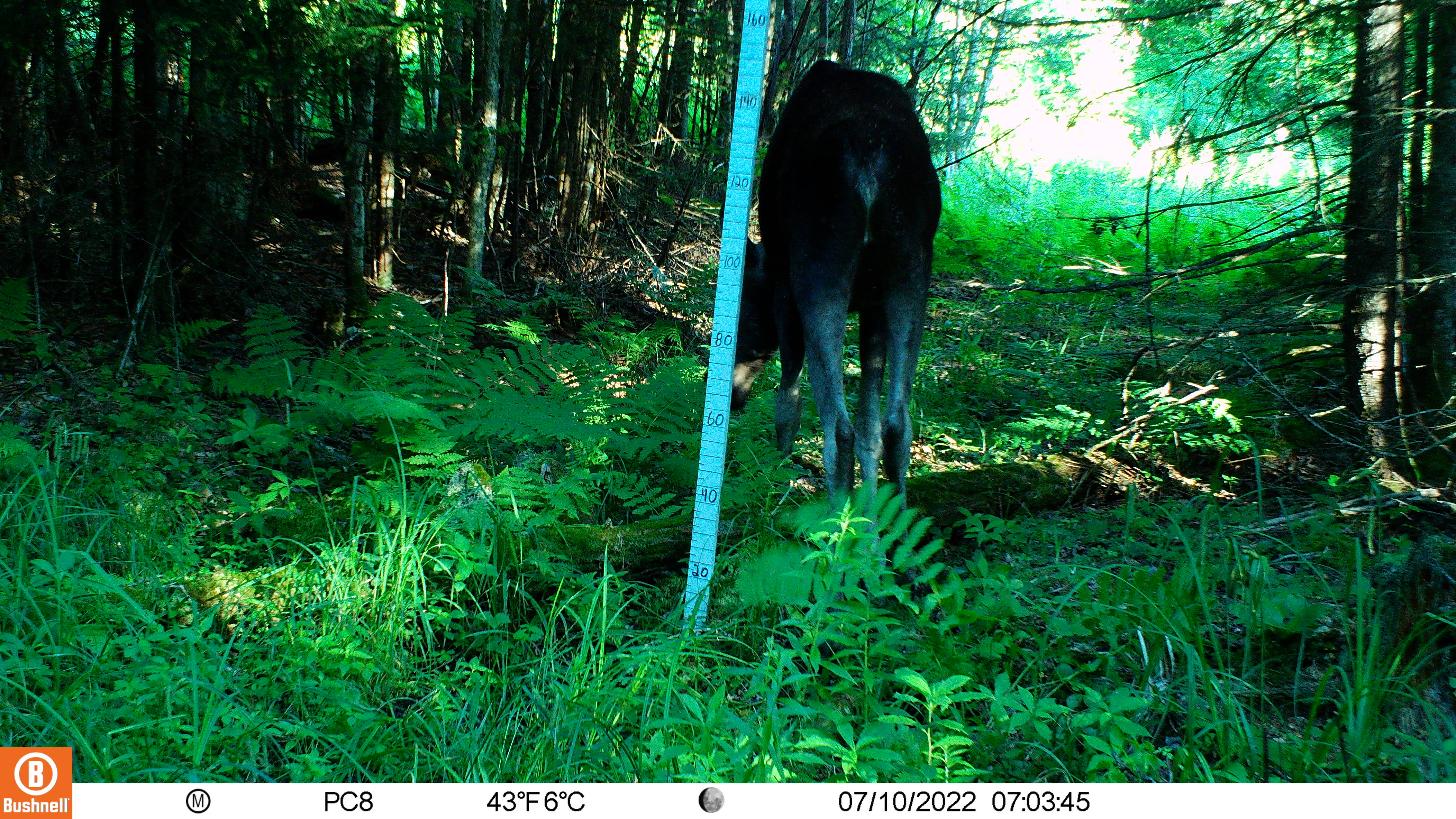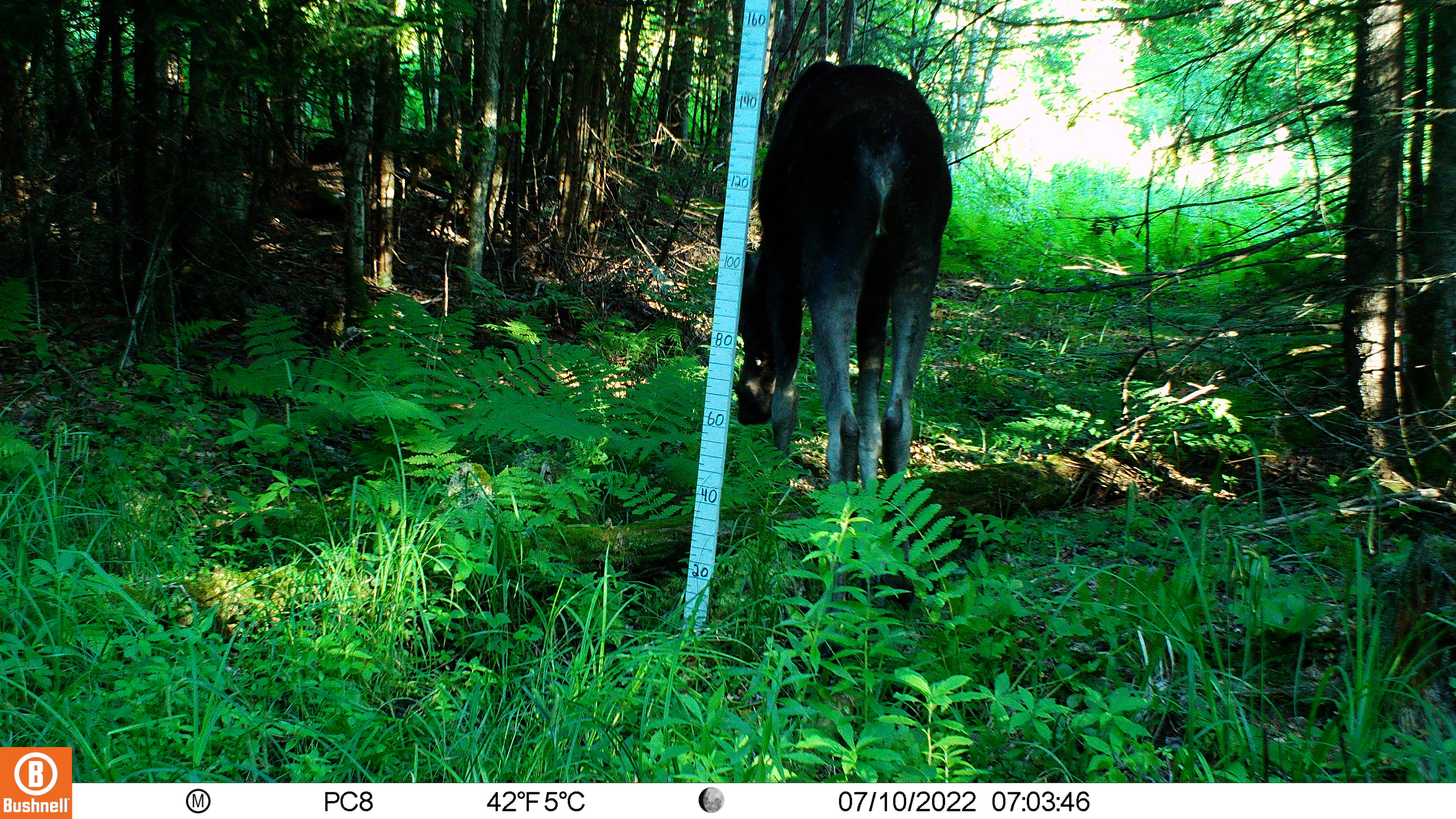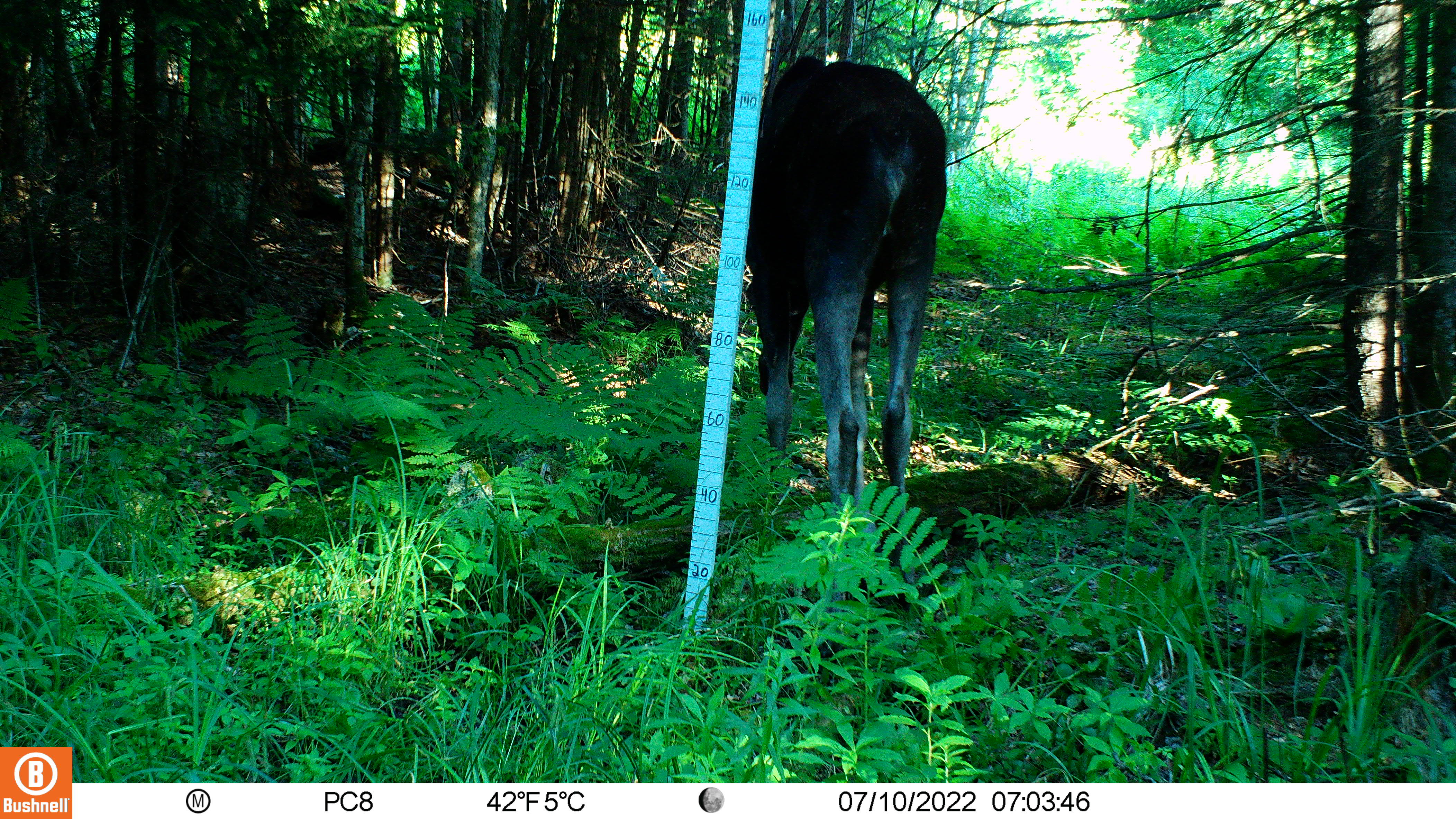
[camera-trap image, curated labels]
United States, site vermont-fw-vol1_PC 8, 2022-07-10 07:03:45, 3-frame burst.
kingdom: Animalia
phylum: Chordata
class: Mammalia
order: Artiodactyla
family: Cervidae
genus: Alces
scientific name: Alces alces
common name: moose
Moose (Alces alces).